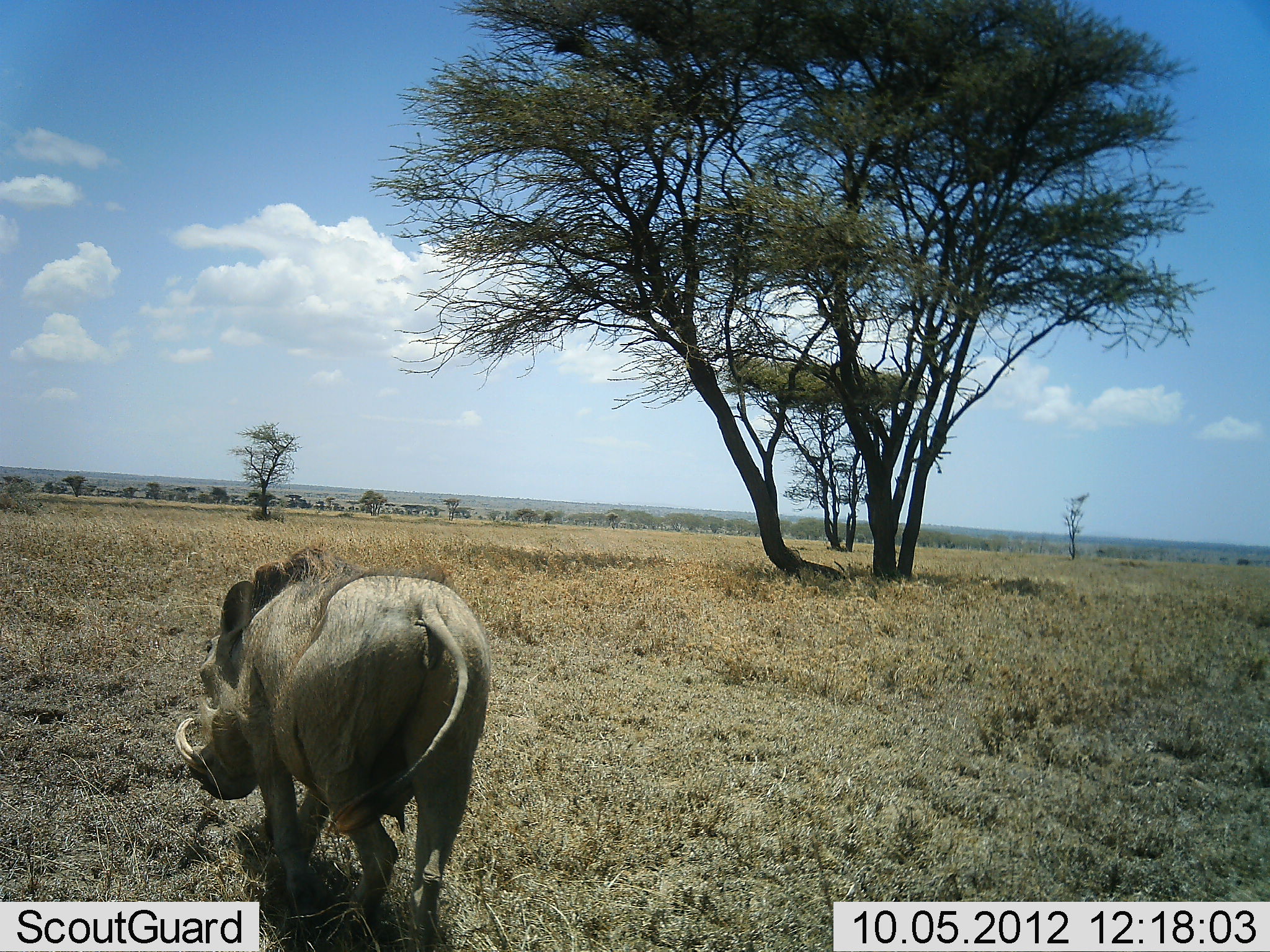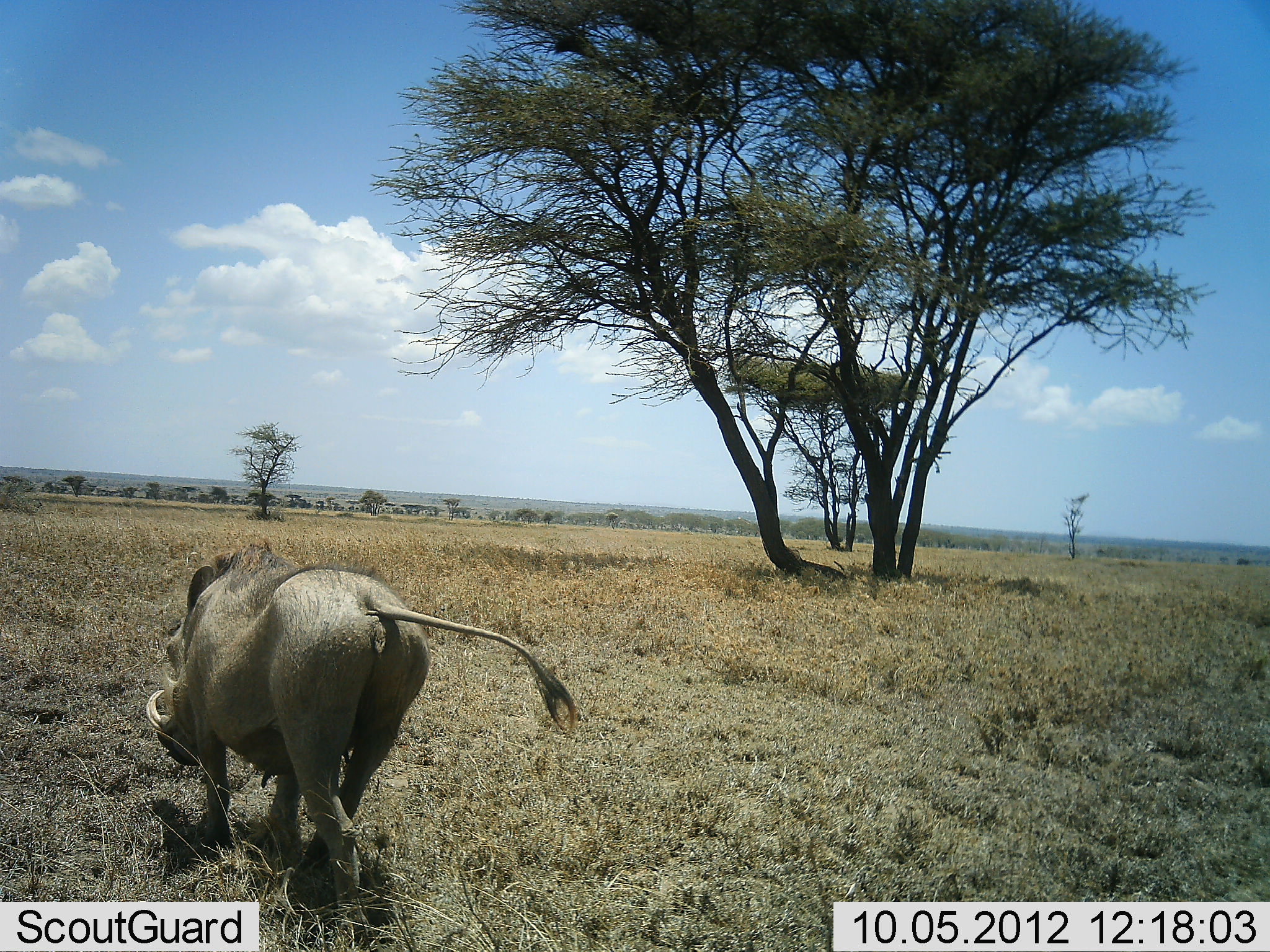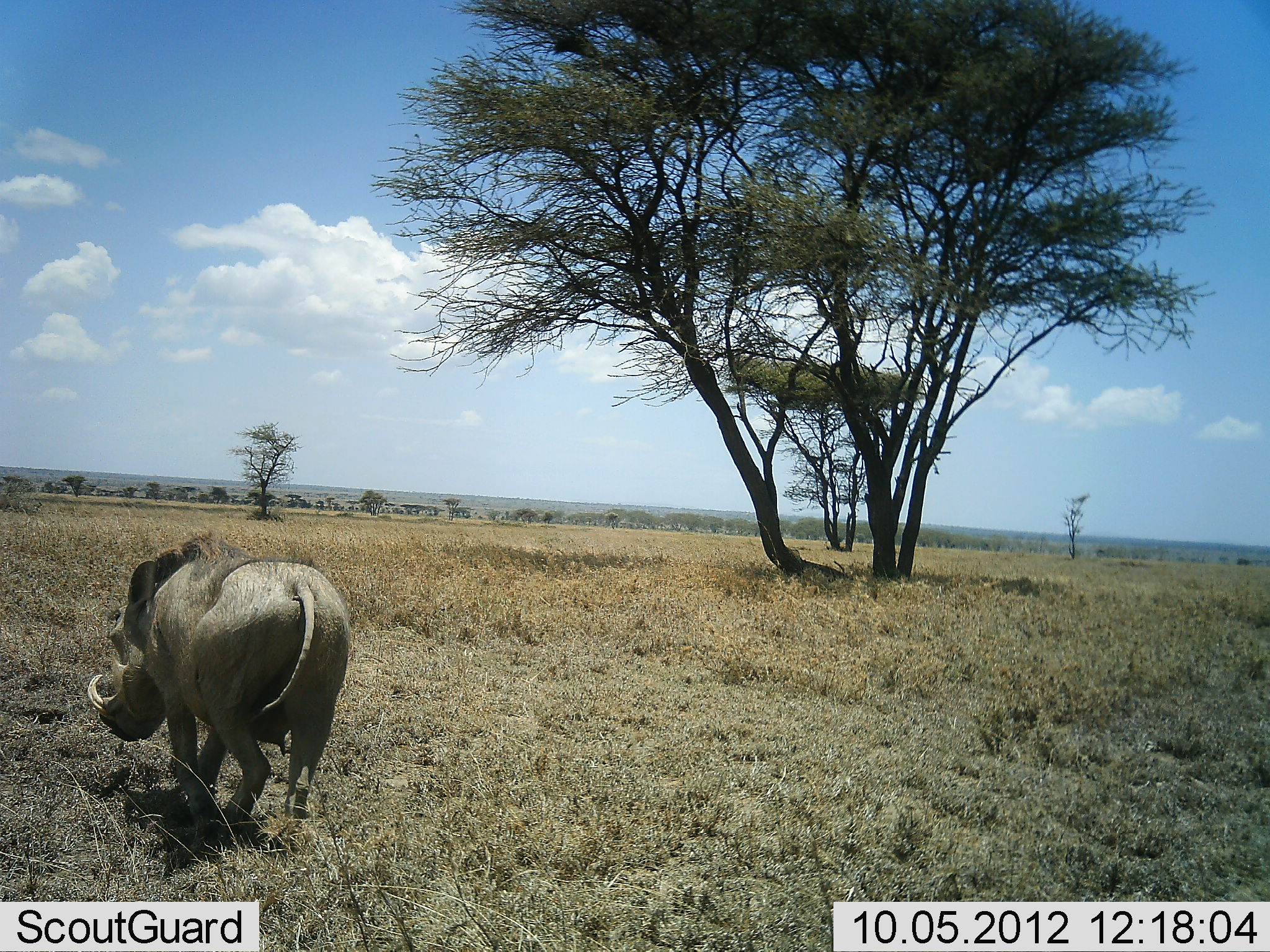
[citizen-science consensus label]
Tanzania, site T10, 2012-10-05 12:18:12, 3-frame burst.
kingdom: Animalia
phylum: Chordata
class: Mammalia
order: Artiodactyla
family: Suidae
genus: Phacochoerus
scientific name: Phacochoerus africanus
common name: warthog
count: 1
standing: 0%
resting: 0%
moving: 100%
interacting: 0%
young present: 0%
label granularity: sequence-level